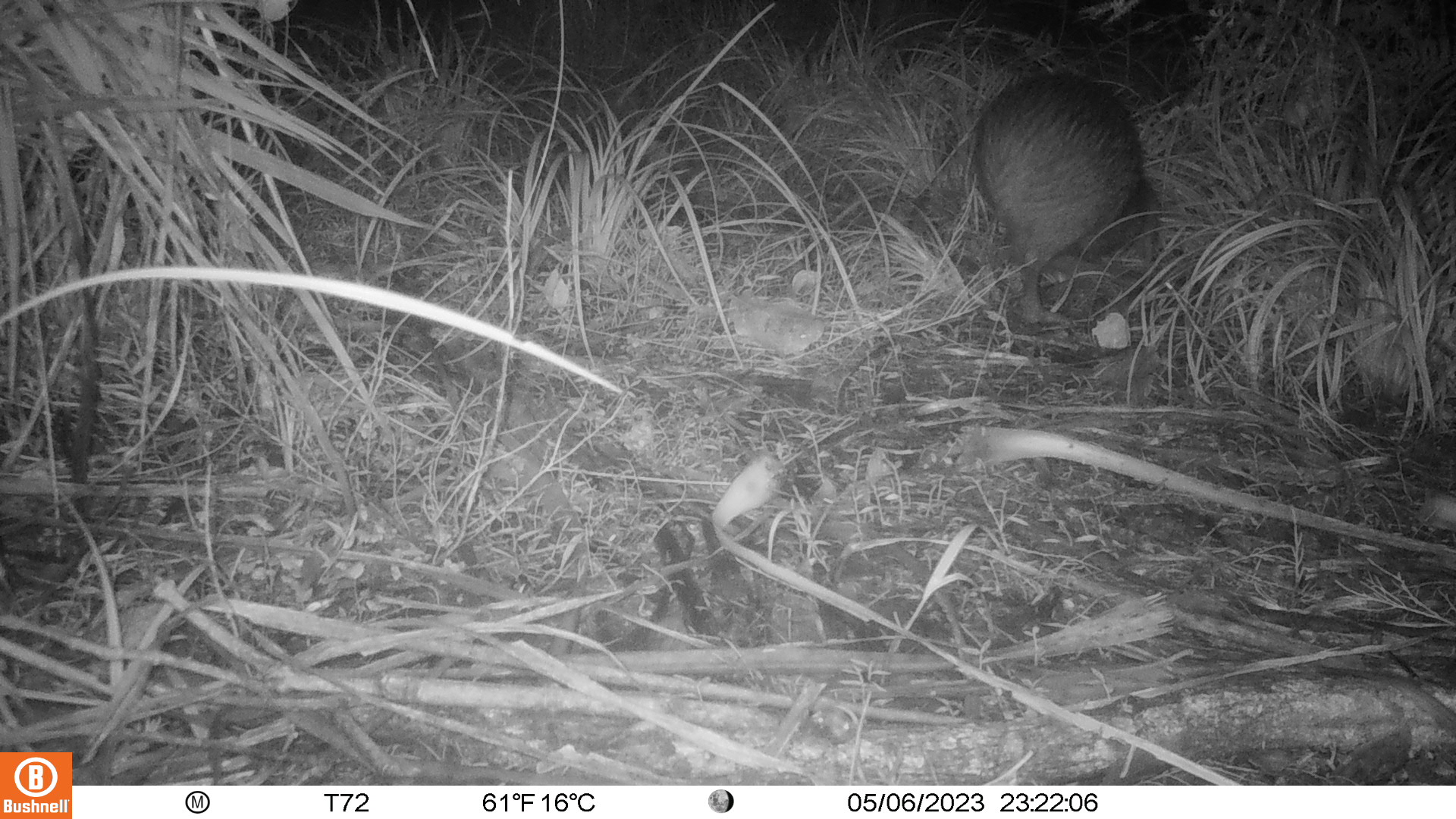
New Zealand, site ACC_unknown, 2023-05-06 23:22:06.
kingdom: Animalia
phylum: Chordata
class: Aves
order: Apterygiformes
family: Apterygidae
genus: Apteryx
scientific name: Apteryx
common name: kiwi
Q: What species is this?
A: Kiwi (Apteryx).